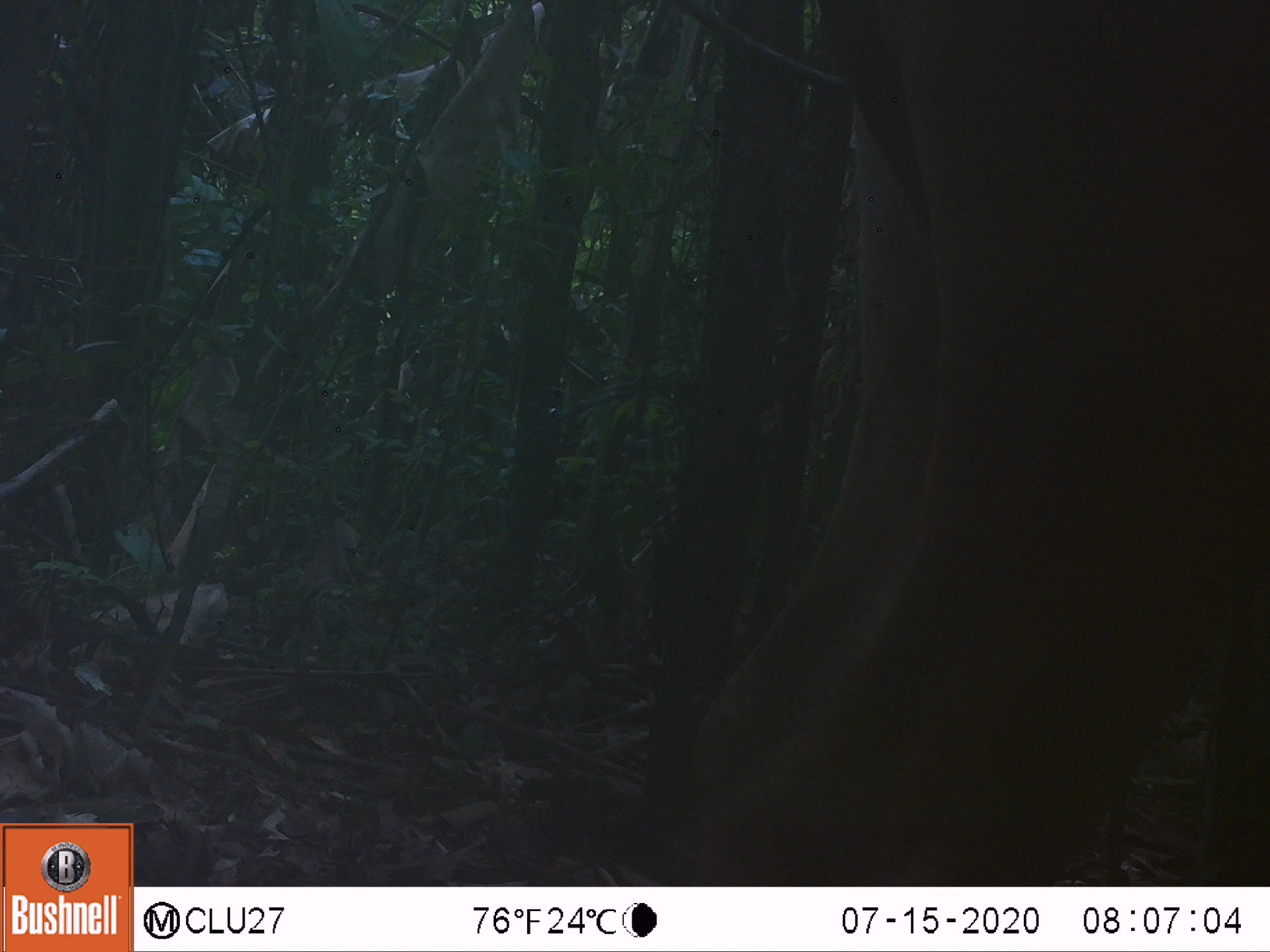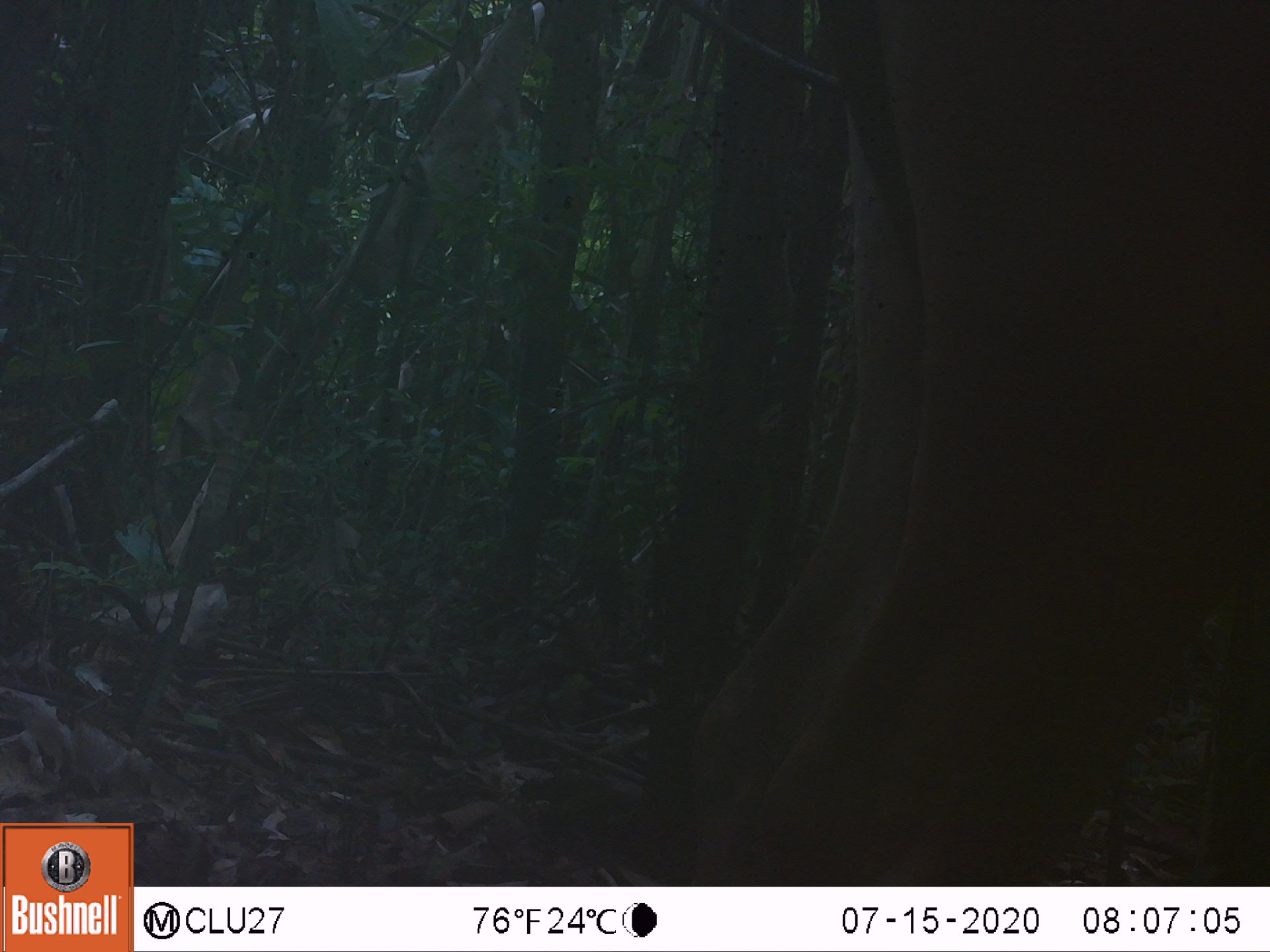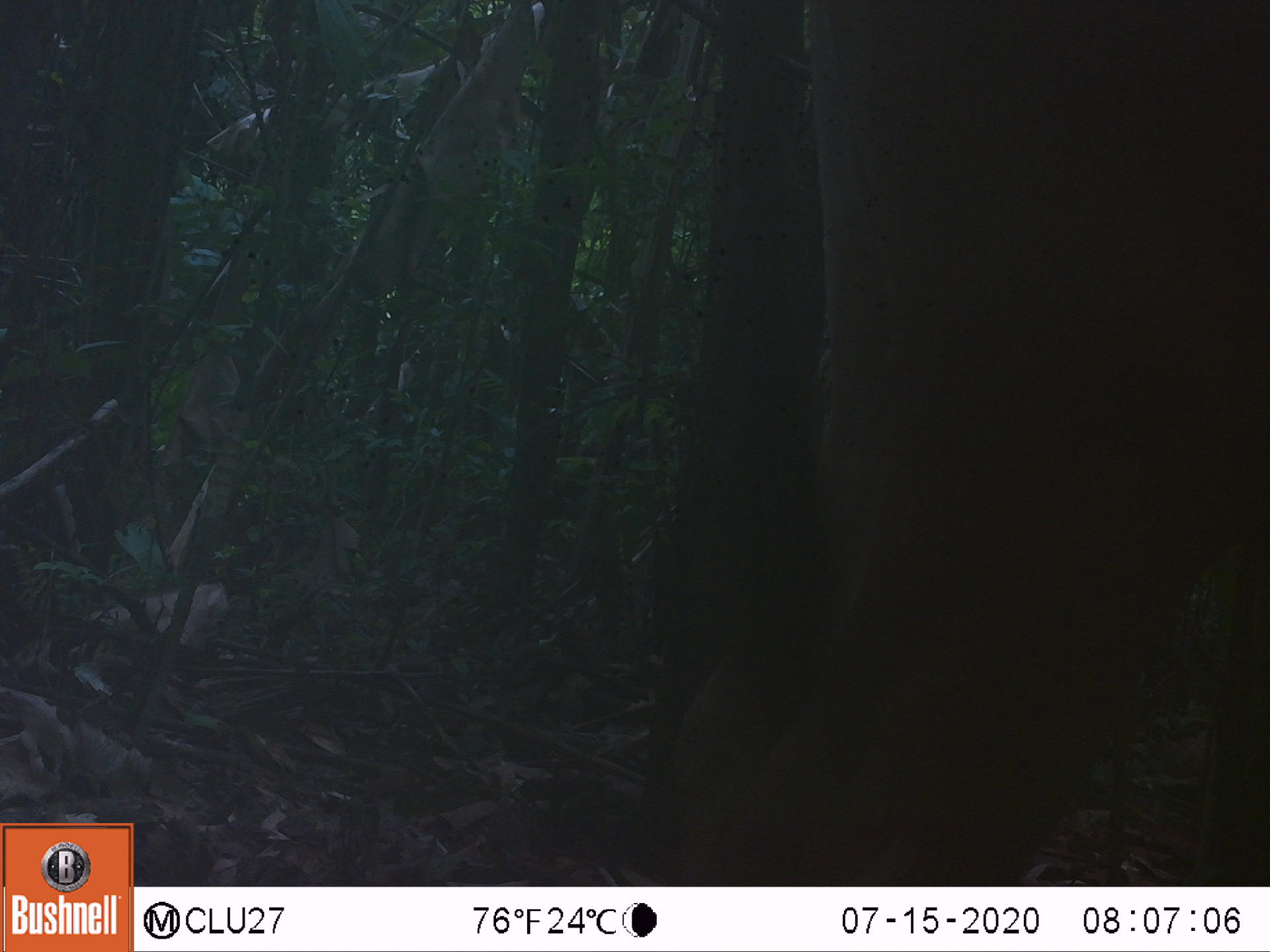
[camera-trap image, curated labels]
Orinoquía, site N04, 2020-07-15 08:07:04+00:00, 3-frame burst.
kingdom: Animalia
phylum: Chordata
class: Mammalia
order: Artiodactyla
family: Bovidae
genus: Bos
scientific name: Bos taurus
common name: cow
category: cattle